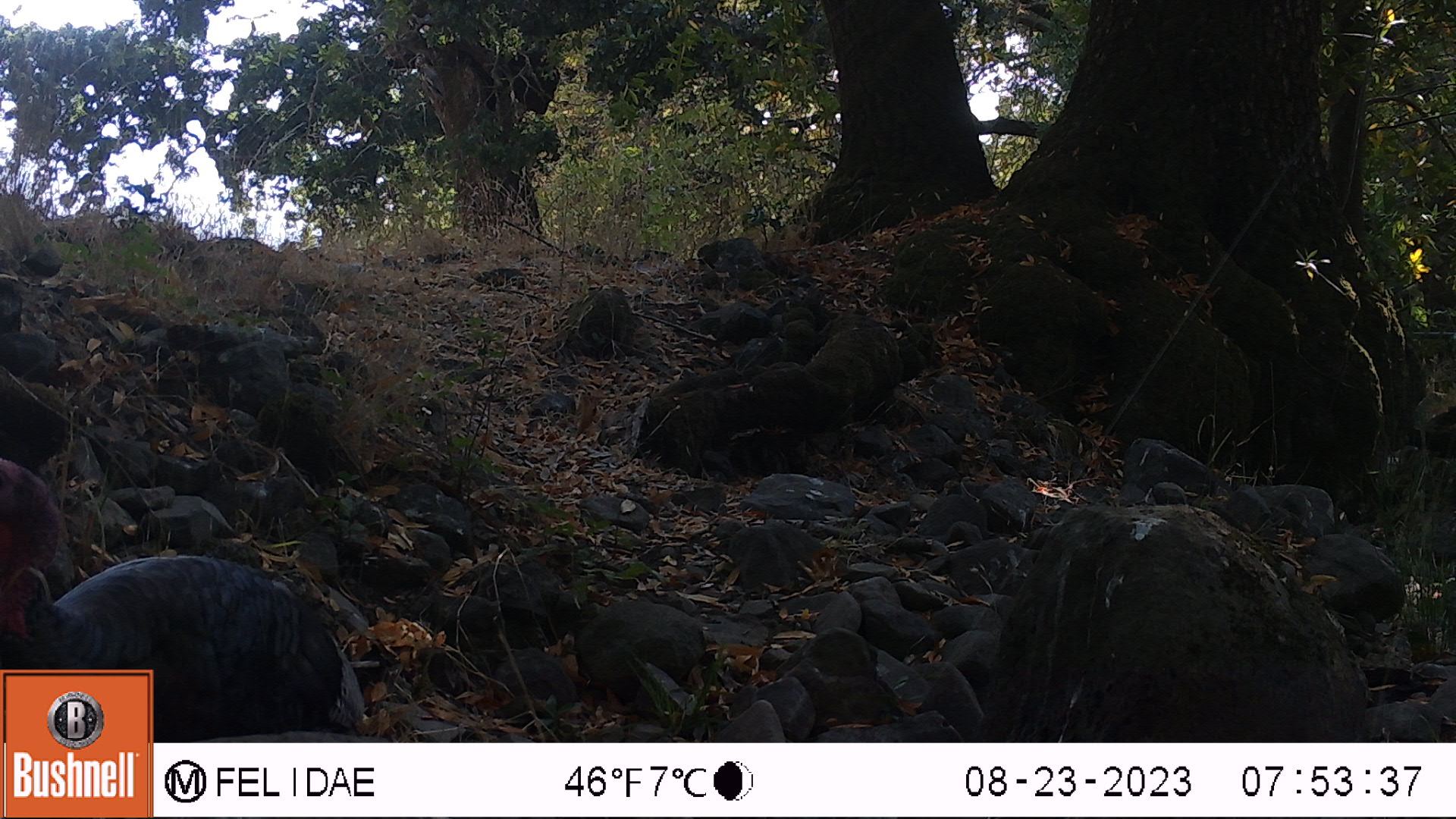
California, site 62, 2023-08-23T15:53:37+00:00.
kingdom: Animalia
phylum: Chordata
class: Aves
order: Galliformes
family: Phasianidae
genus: Meleagris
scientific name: Meleagris gallopavo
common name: turkey